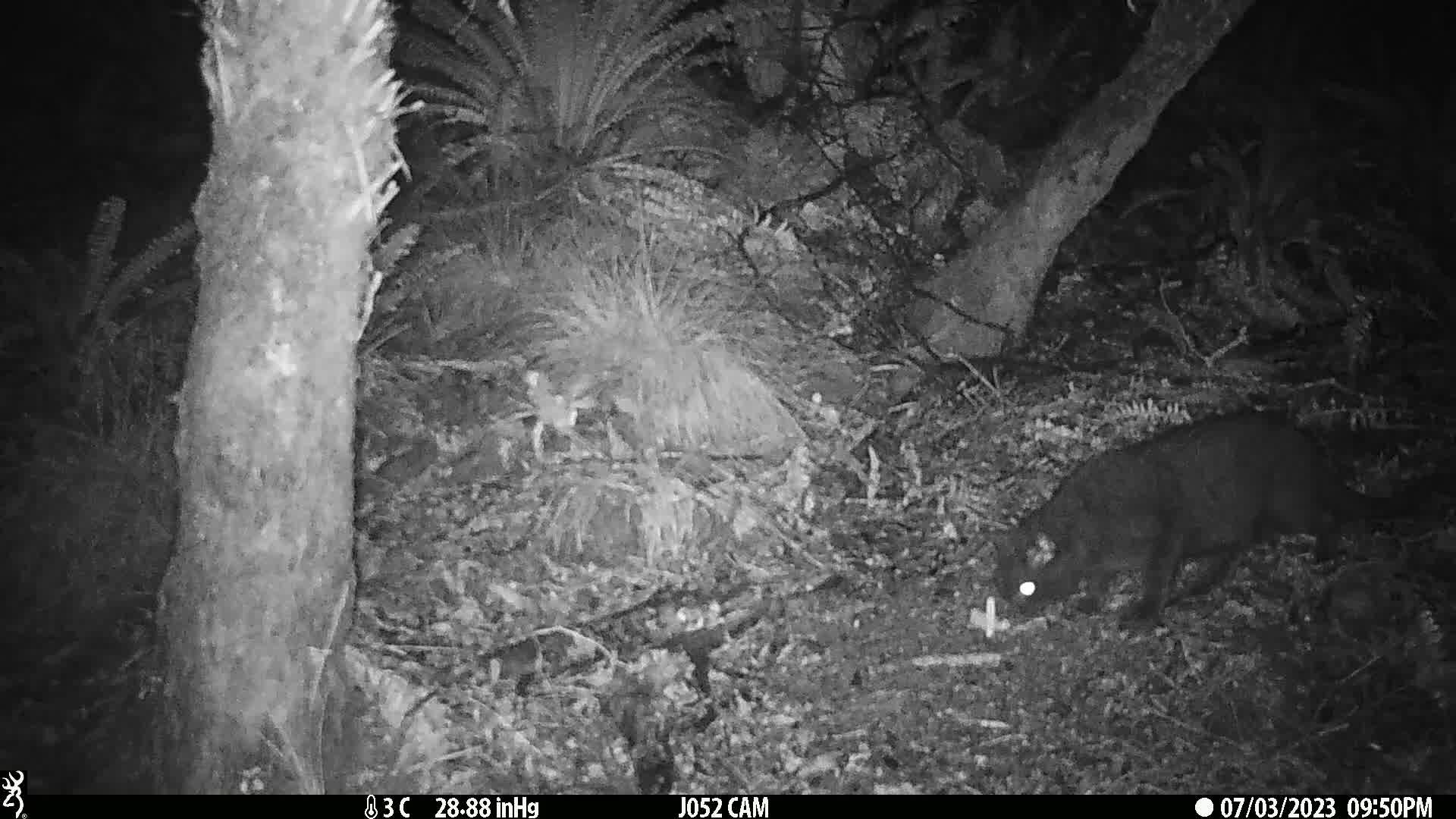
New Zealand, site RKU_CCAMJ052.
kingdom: Animalia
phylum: Chordata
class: Mammalia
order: Carnivora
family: Felidae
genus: Felis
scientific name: Felis catus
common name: domestic cat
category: cat